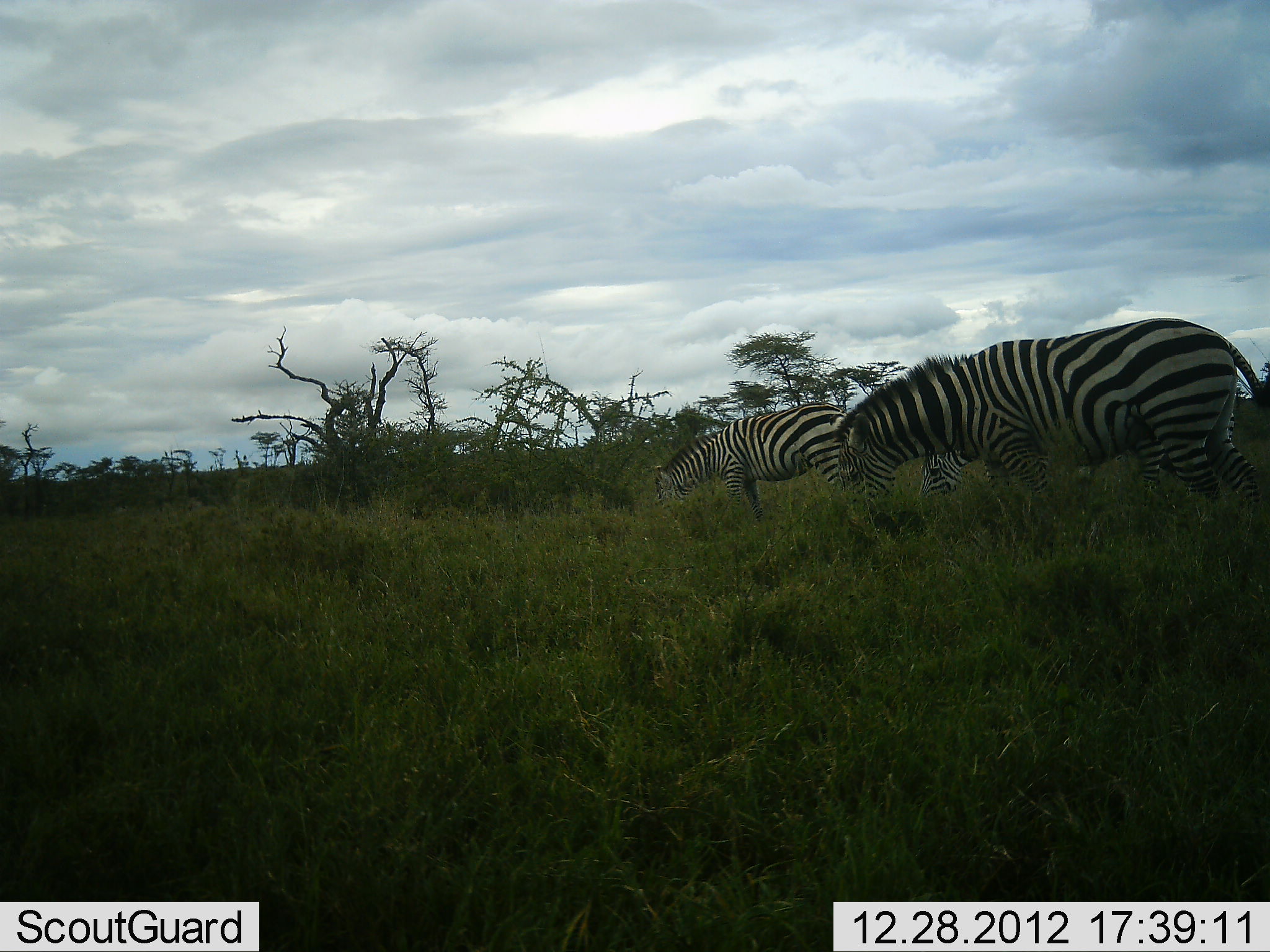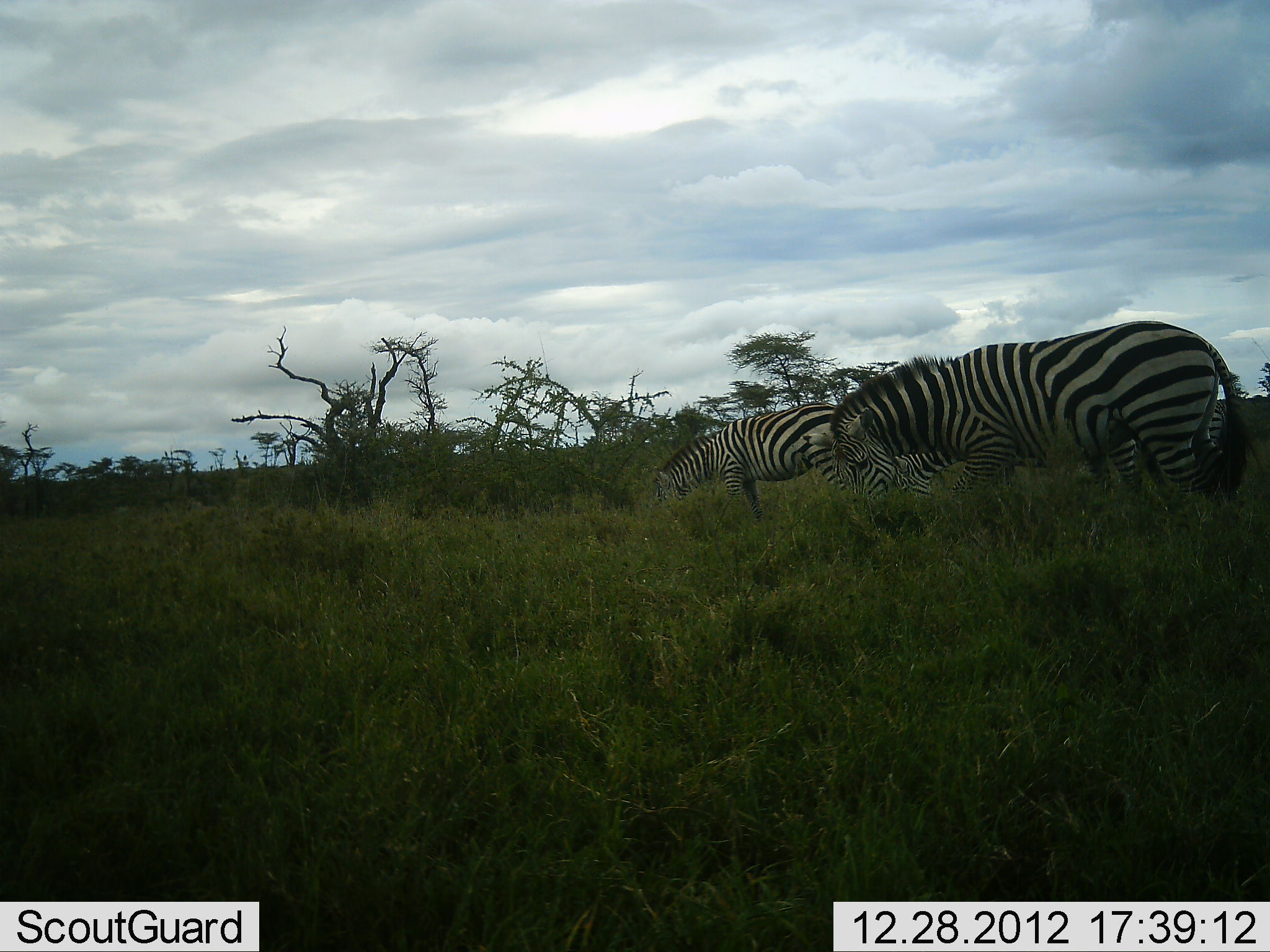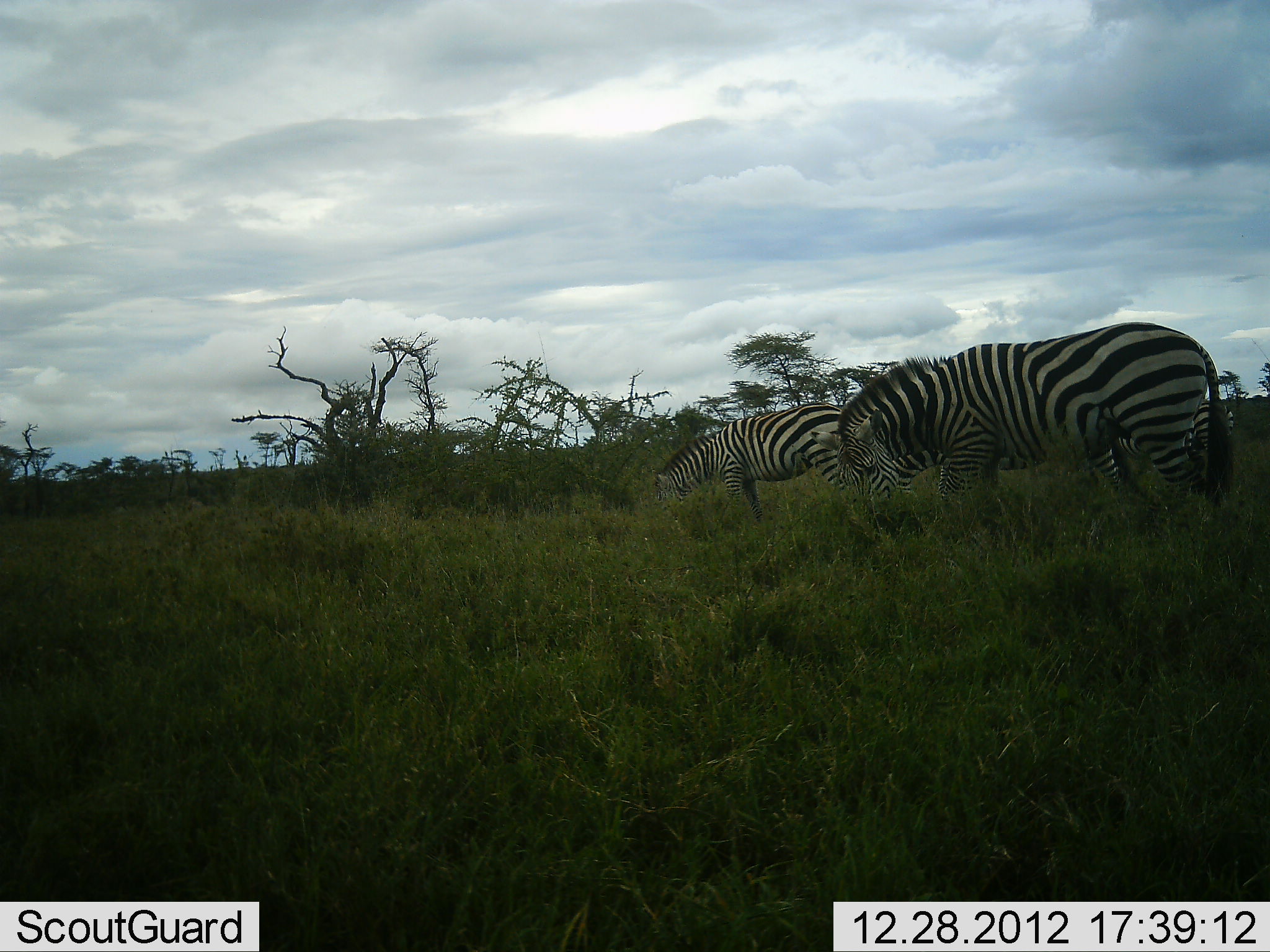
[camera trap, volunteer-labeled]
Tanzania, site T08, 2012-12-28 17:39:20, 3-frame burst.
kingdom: Animalia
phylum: Chordata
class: Mammalia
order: Perissodactyla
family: Equidae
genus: Equus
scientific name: Equus quagga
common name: plains zebra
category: zebra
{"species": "zebra (plains zebra) (Equus quagga)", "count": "3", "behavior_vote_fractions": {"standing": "20%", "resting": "0%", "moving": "10%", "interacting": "0%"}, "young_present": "0%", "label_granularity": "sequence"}